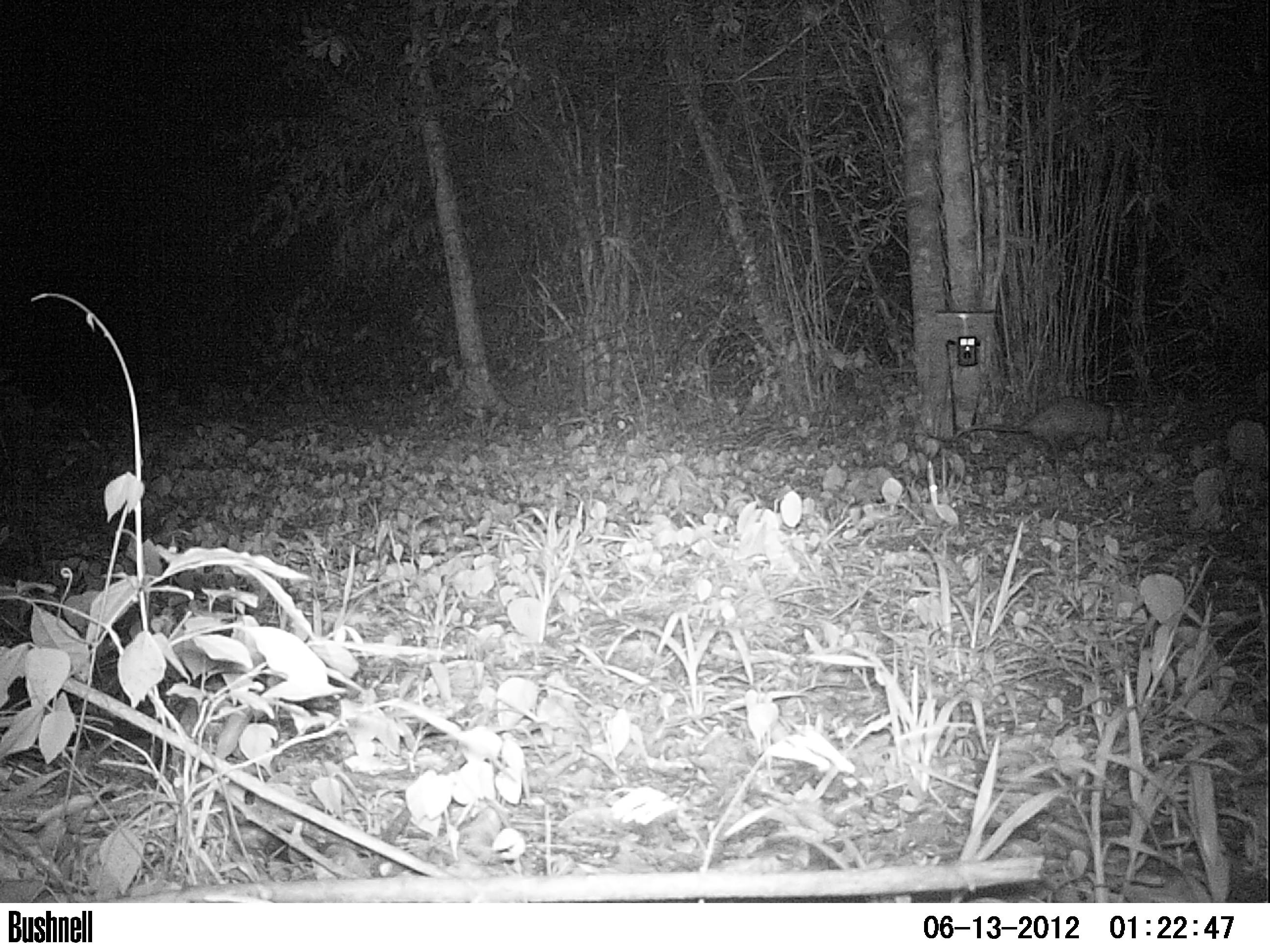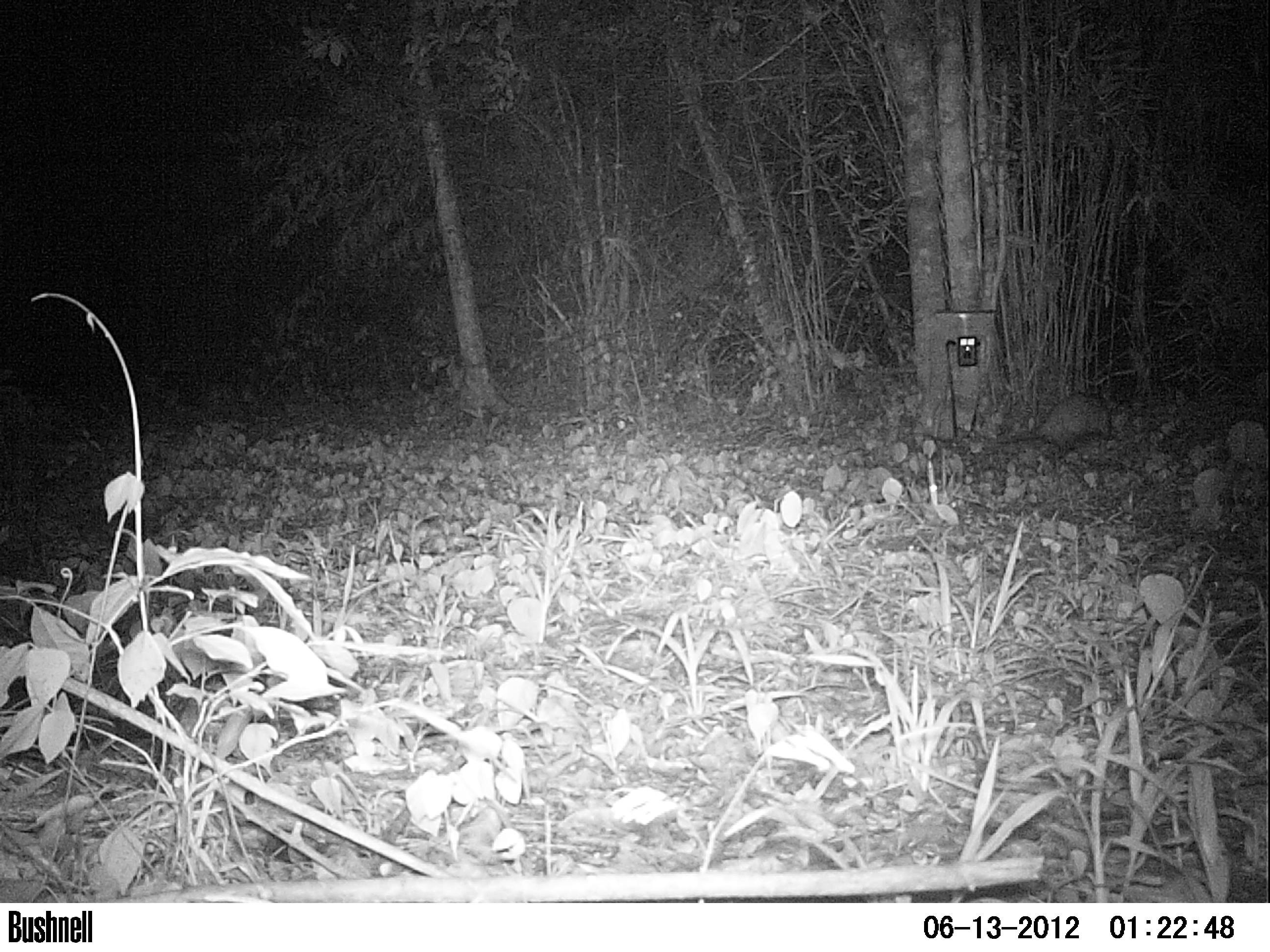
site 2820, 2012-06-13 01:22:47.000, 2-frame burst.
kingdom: Animalia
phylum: Chordata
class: Mammalia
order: Didelphimorphia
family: Didelphidae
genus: Didelphis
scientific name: Didelphis virginiana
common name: virginia opossum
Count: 1.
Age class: adult.